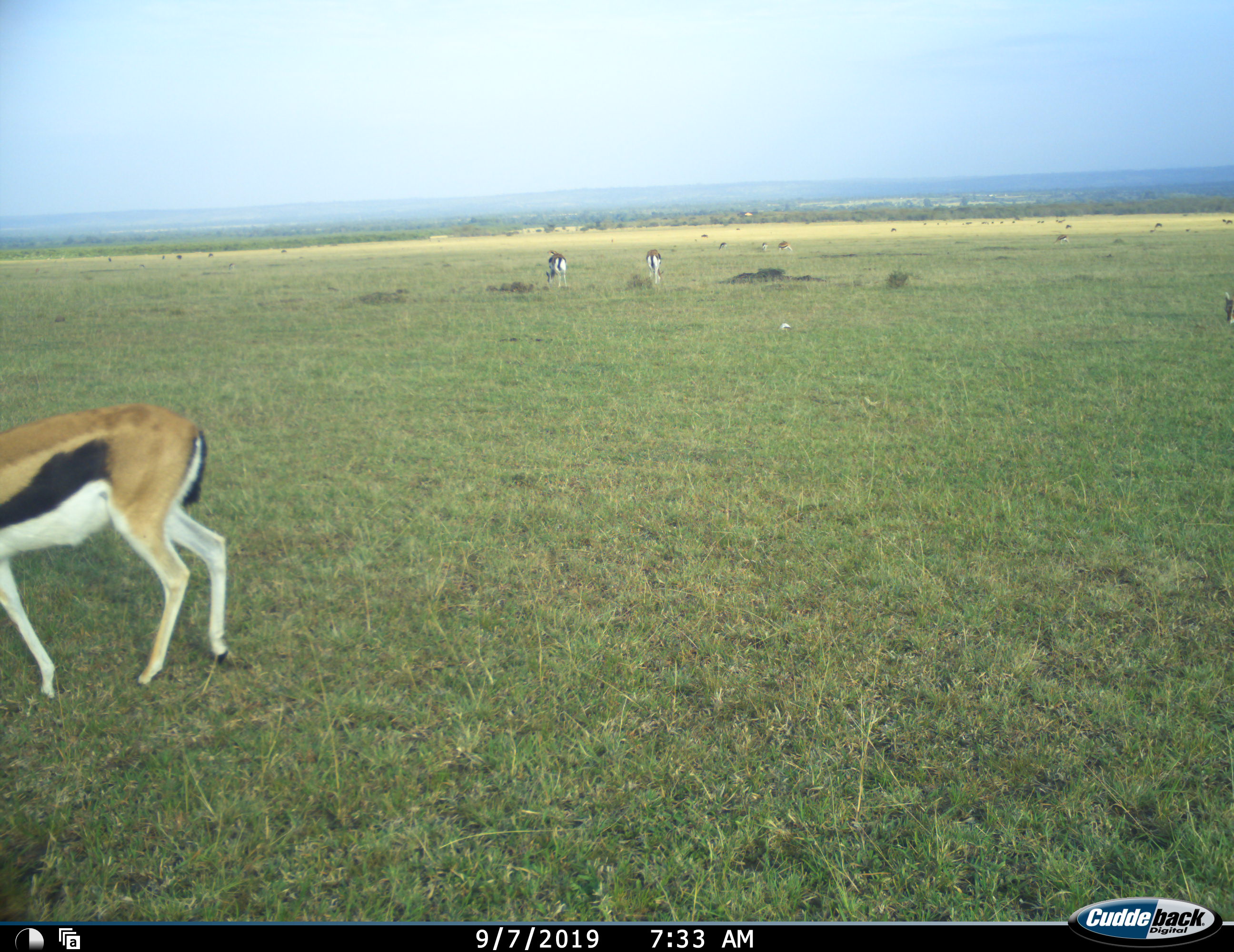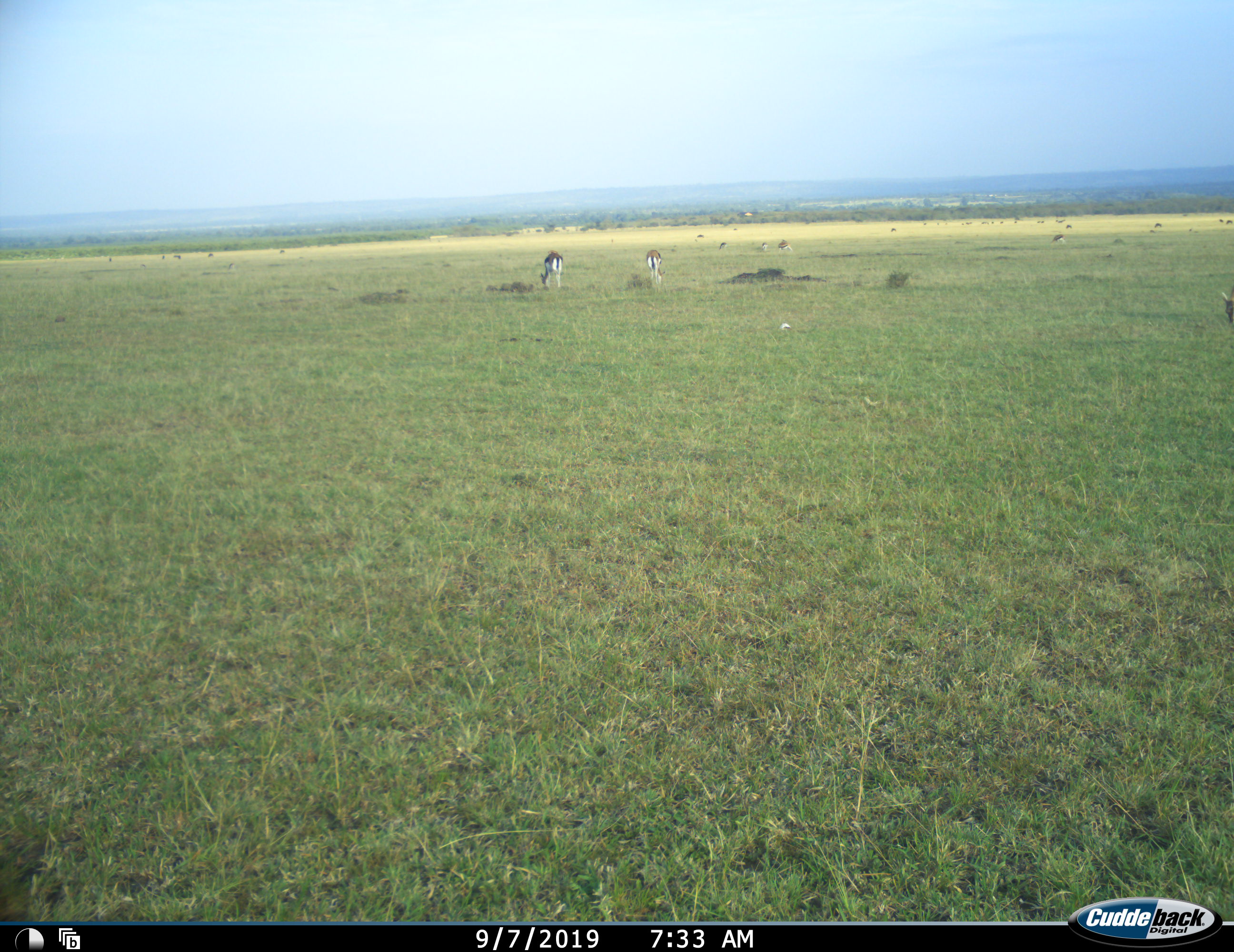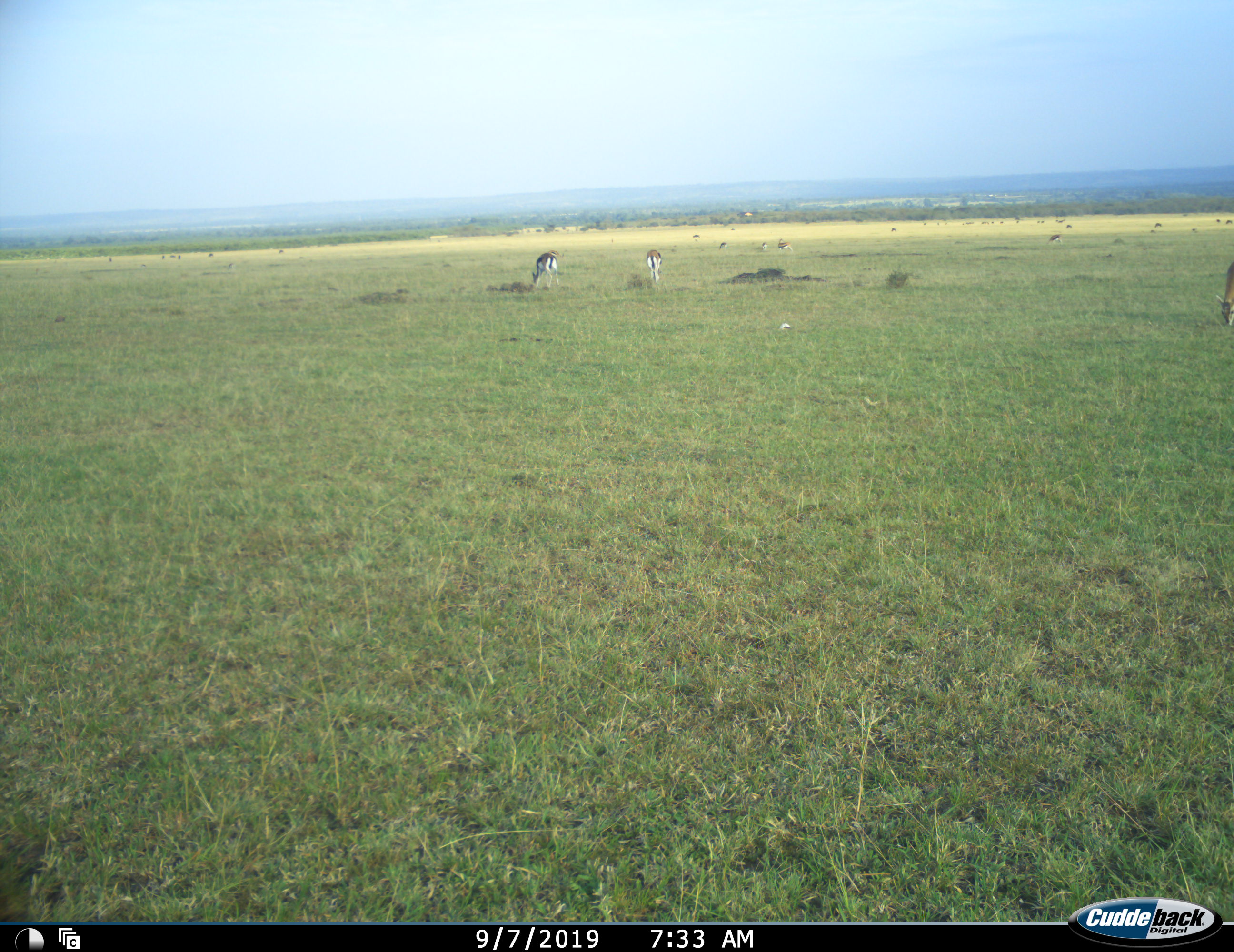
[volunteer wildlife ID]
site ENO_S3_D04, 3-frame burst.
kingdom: Animalia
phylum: Chordata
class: Mammalia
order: Artiodactyla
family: Bovidae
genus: Eudorcas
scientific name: Eudorcas thomsonii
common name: thomson's gazelle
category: gazellethomsons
Gazellethomsons (thomson's gazelle) (Eudorcas thomsonii), count 8. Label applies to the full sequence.